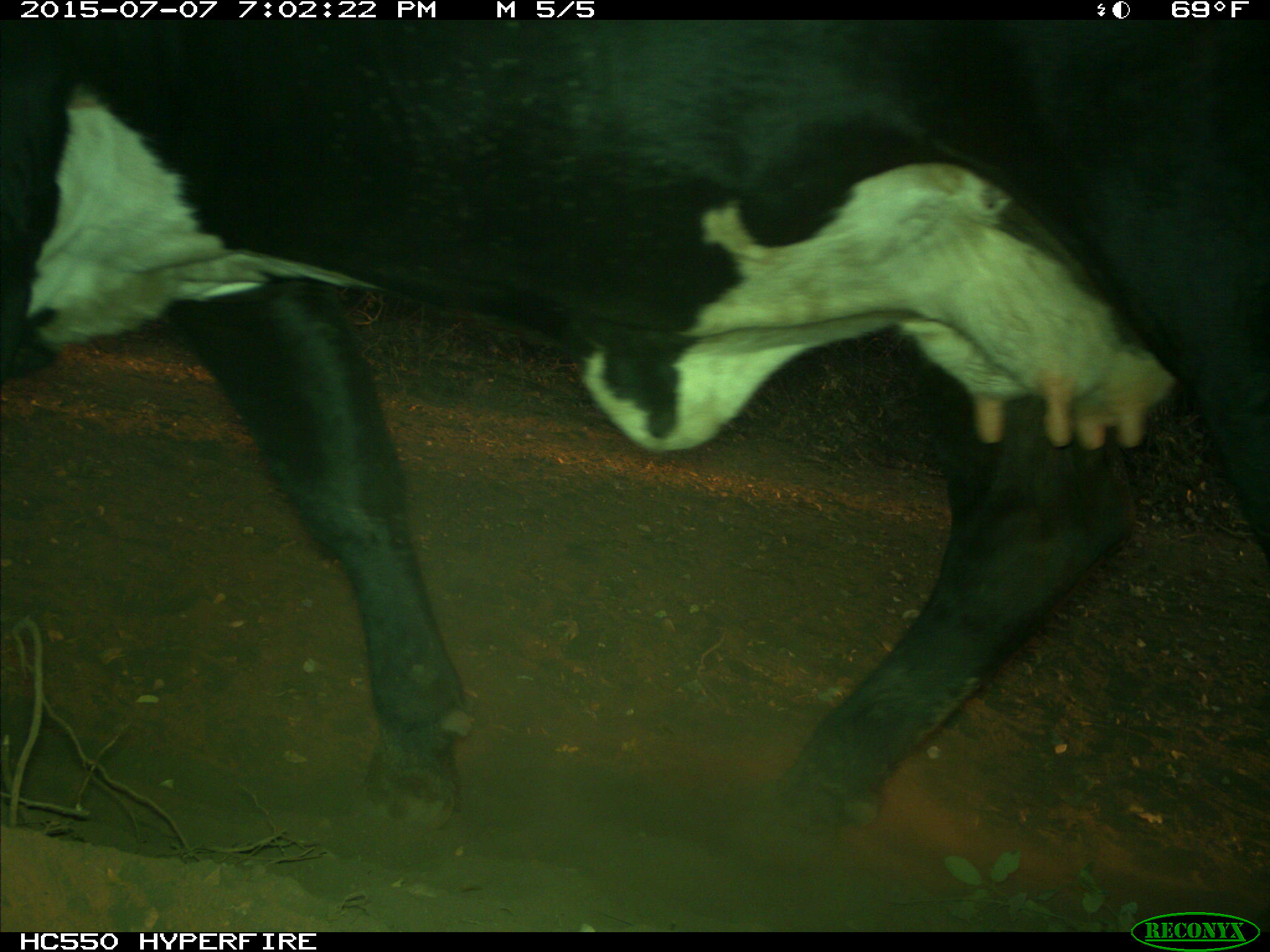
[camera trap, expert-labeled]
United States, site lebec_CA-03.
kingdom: Animalia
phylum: Chordata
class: Mammalia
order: Artiodactyla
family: Bovidae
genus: Bos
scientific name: Bos taurus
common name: domestic cow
Bos taurus (domestic cow).